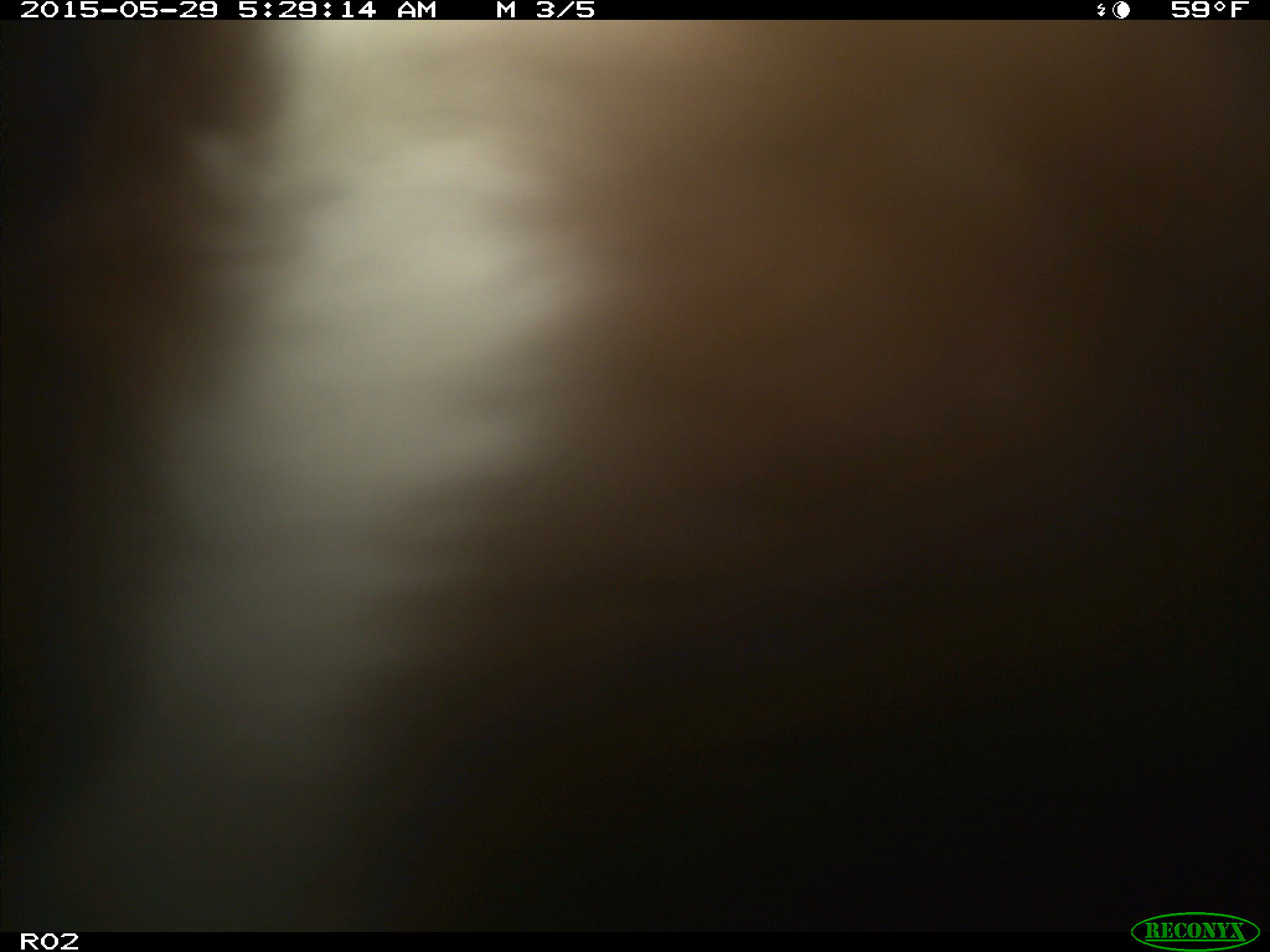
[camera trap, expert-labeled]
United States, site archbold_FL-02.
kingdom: Animalia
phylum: Chordata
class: Mammalia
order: Artiodactyla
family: Bovidae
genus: Bos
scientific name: Bos taurus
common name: domestic cow